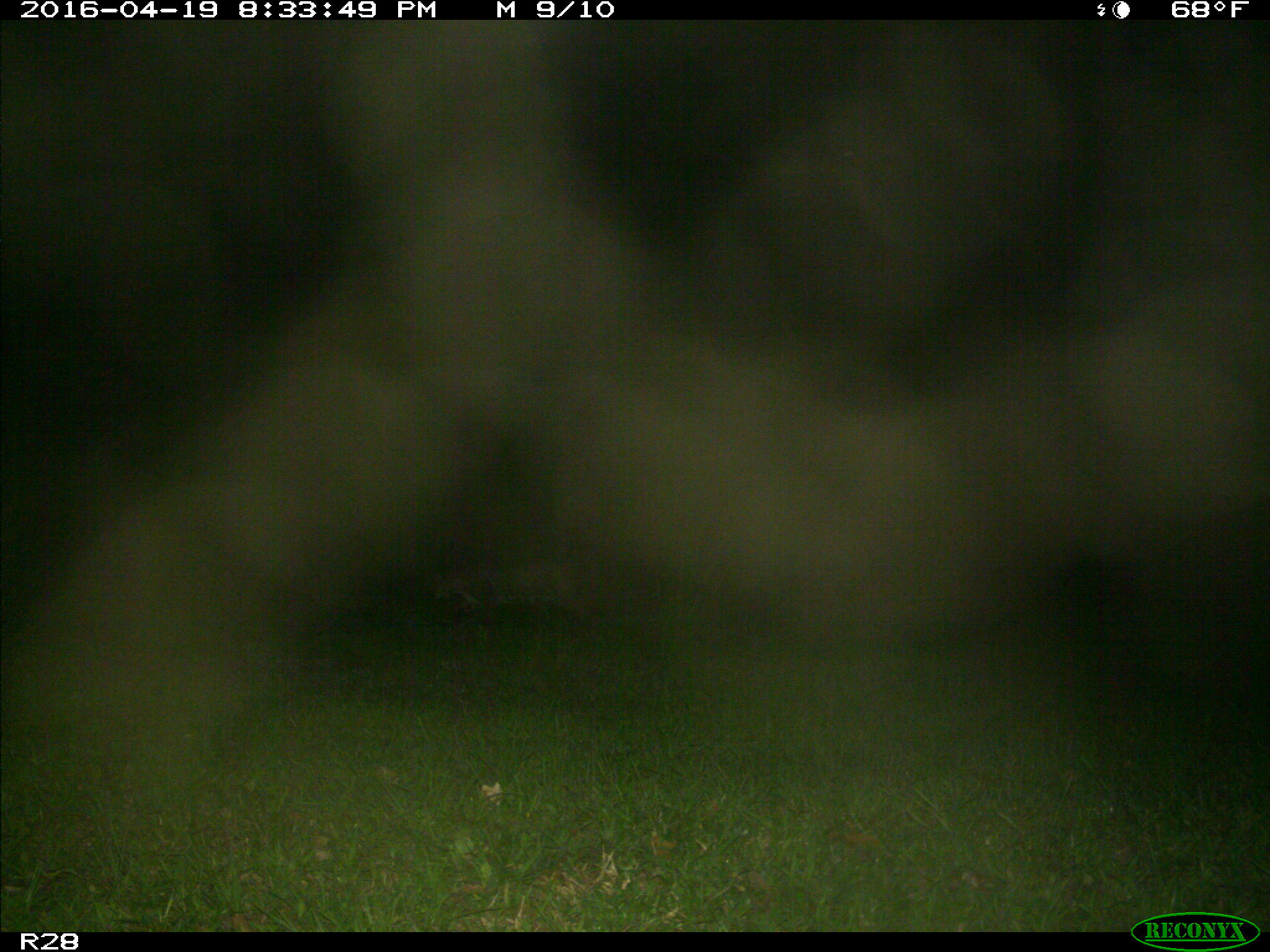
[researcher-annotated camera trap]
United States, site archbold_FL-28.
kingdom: Animalia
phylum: Chordata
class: Mammalia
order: Artiodactyla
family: Bovidae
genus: Bos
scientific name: Bos taurus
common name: domestic cow